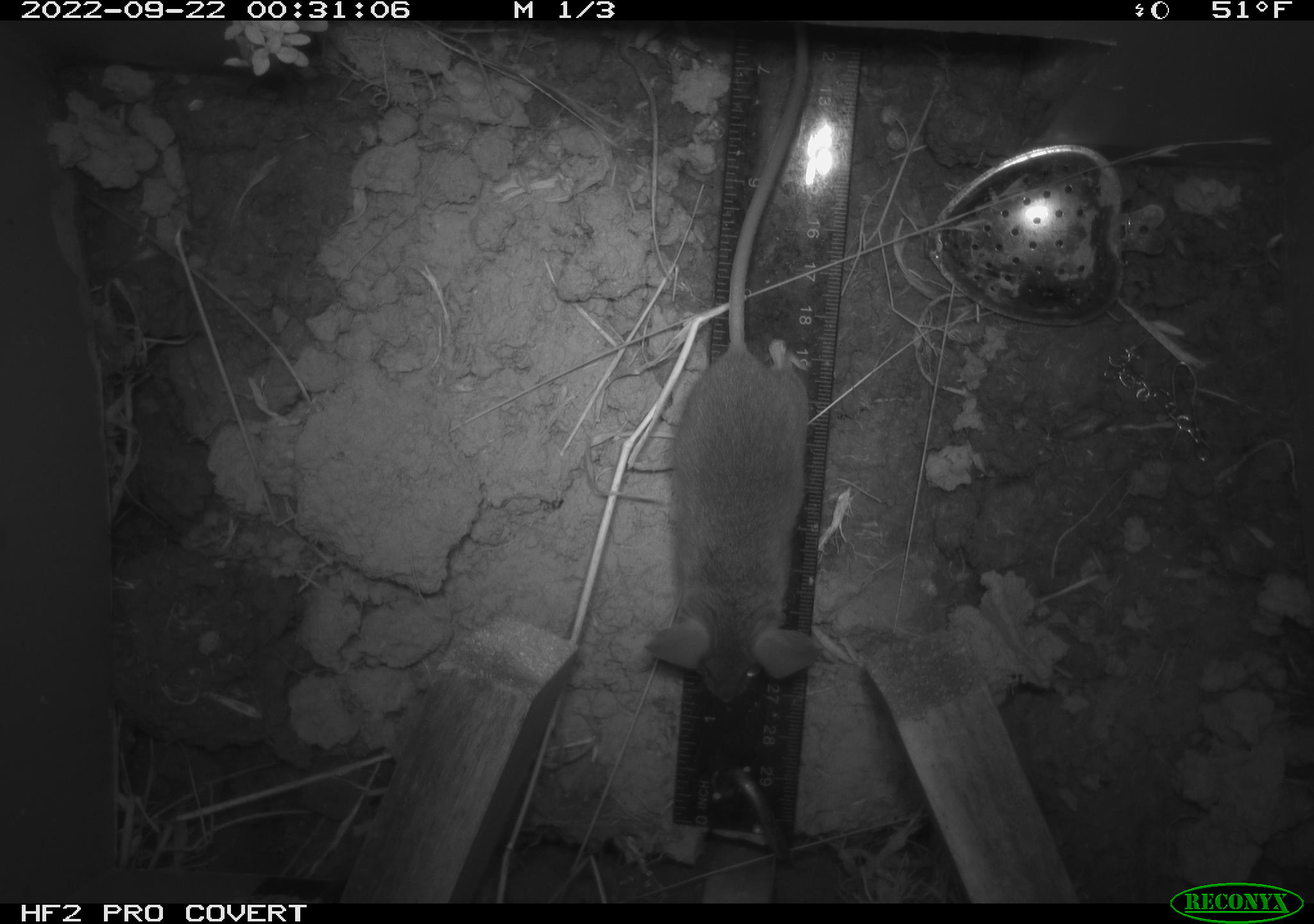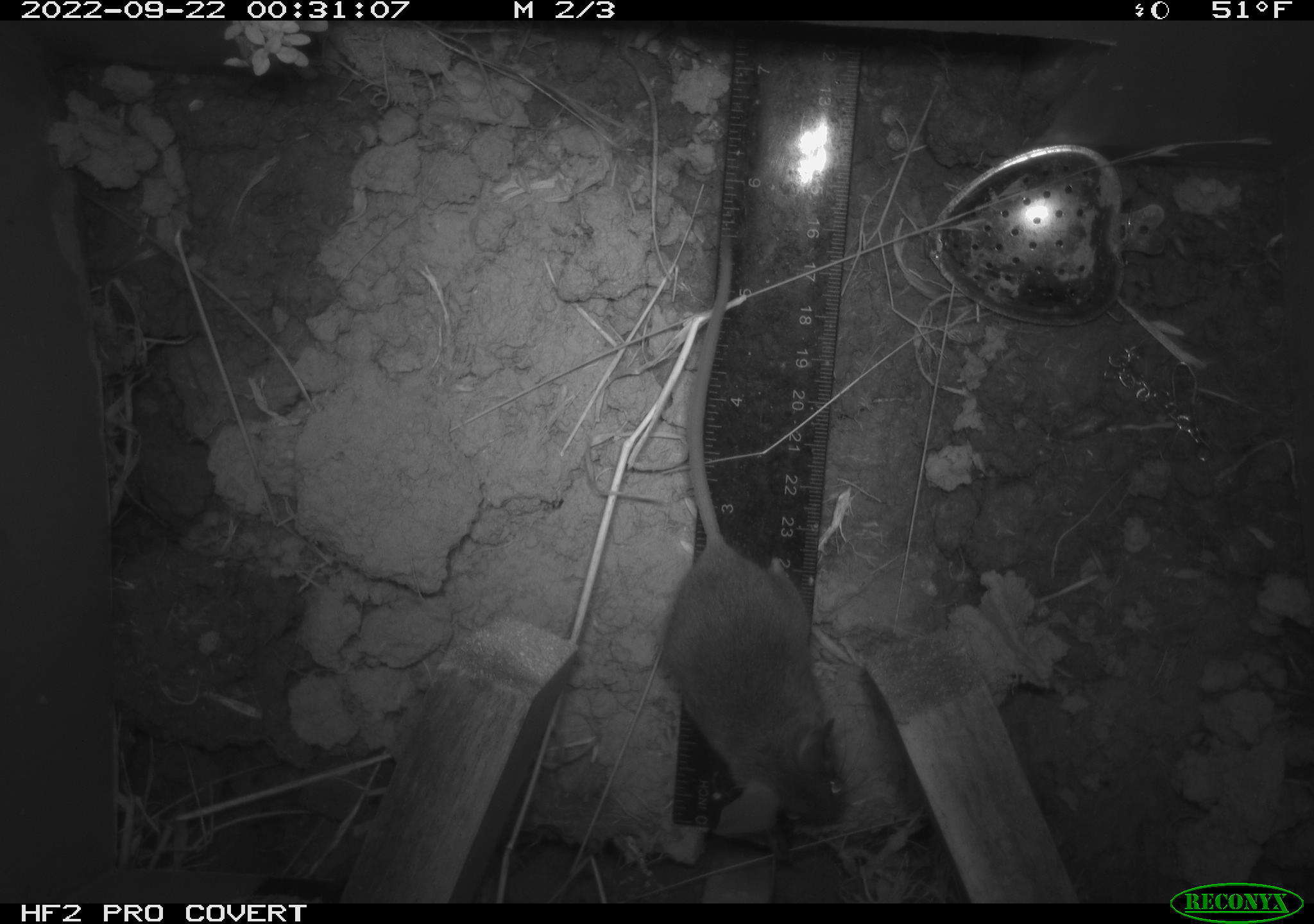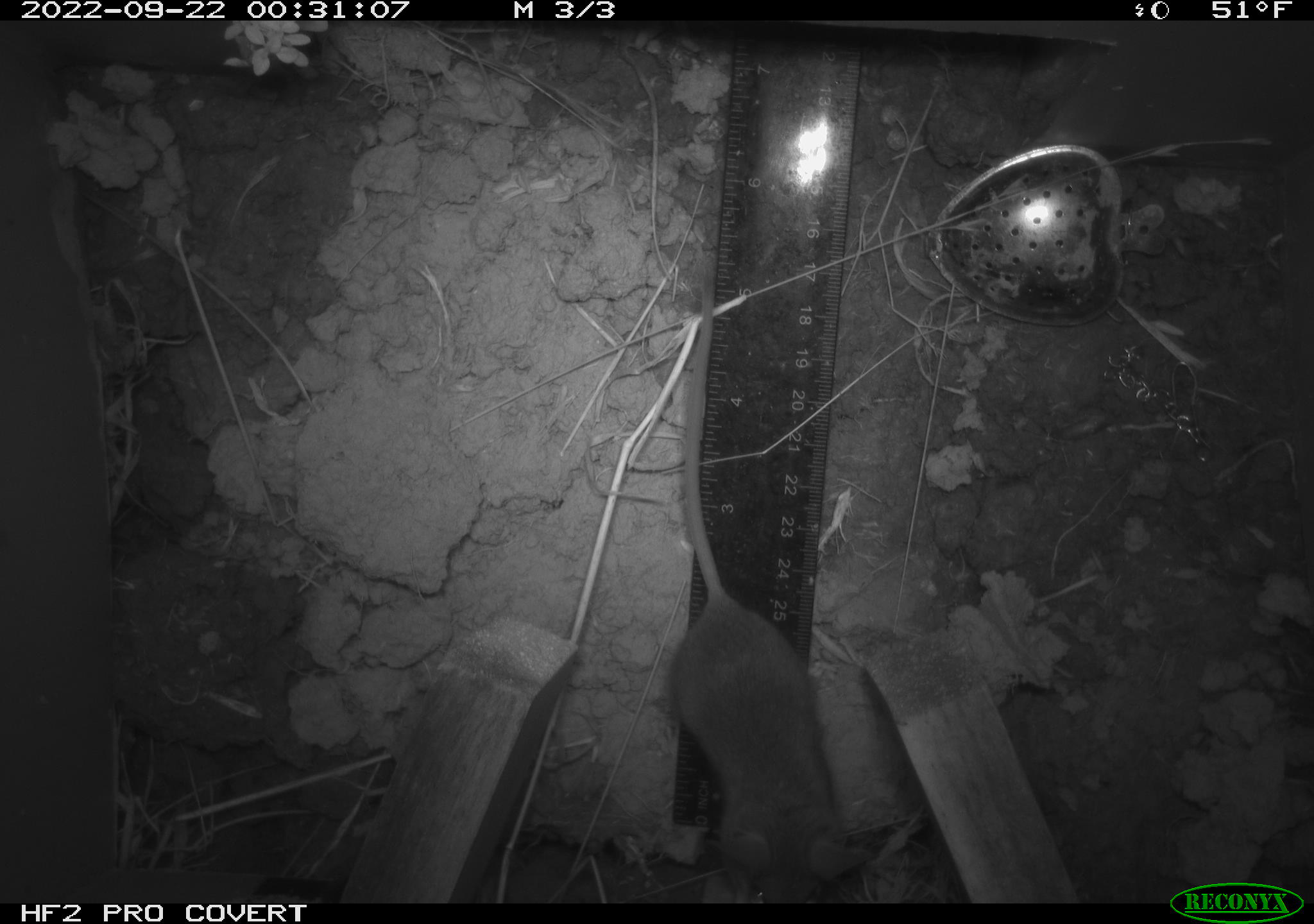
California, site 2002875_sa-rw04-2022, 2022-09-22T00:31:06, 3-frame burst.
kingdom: Animalia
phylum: Chordata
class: Mammalia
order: Rodentia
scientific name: Rodentia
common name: mouse species